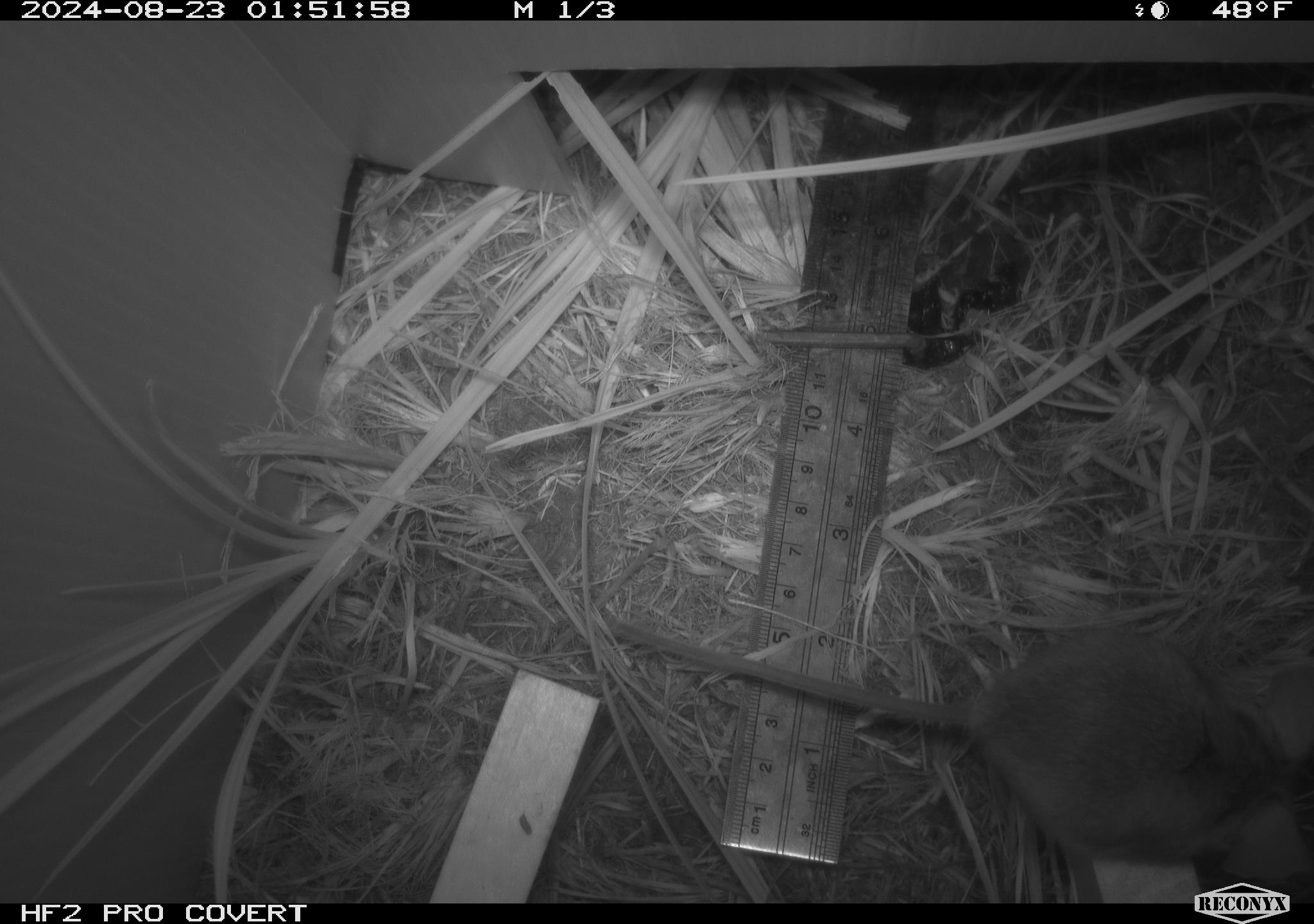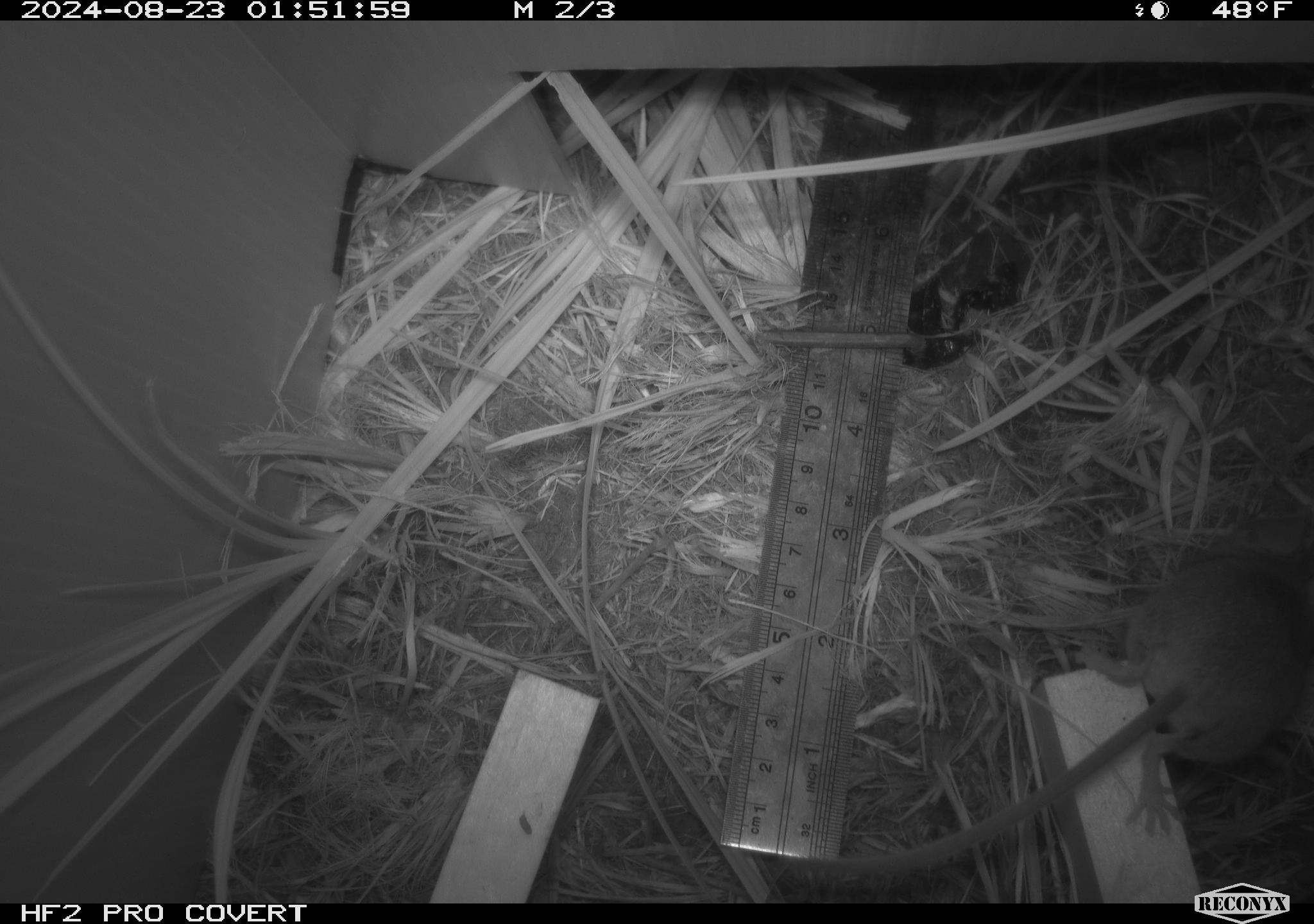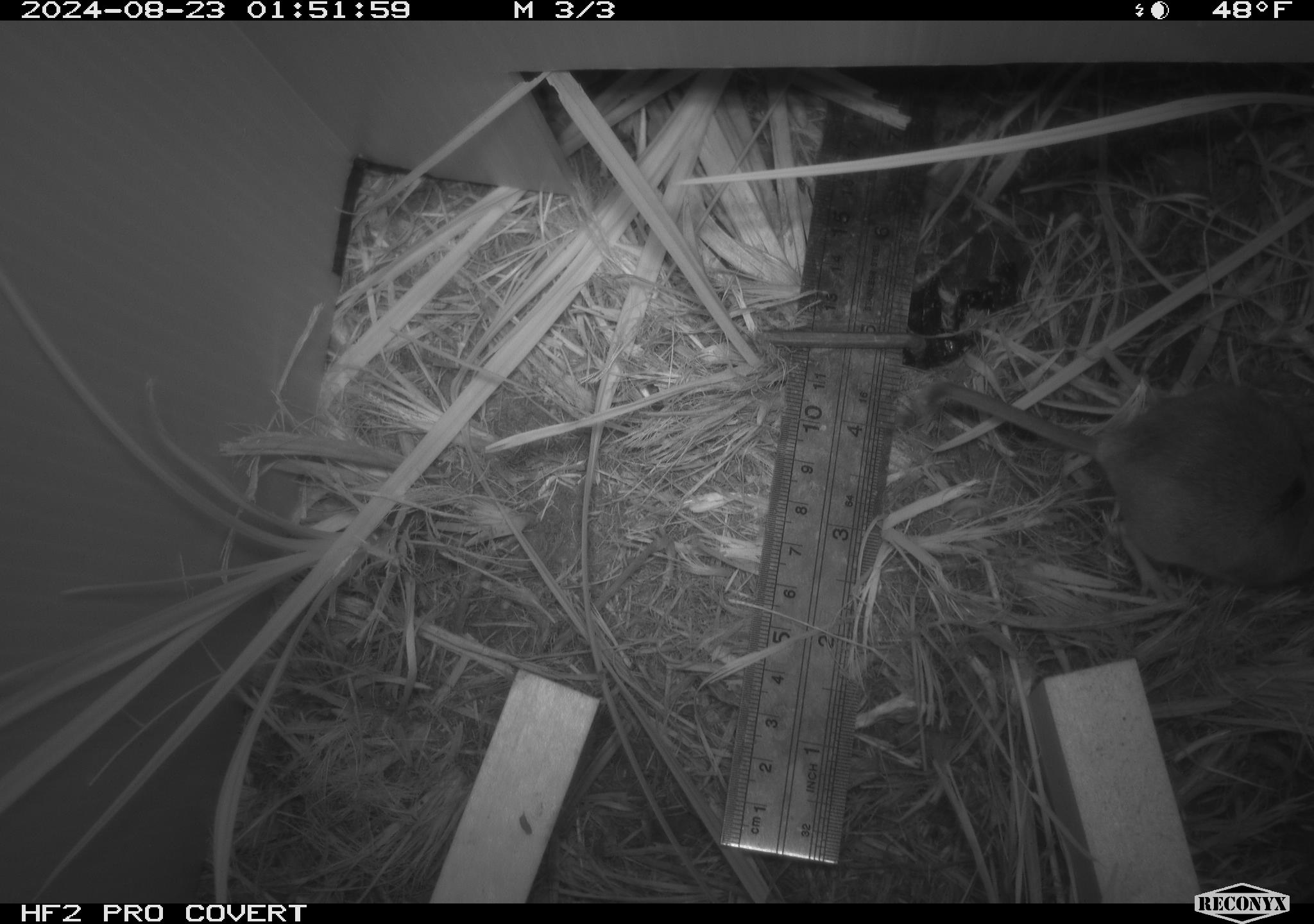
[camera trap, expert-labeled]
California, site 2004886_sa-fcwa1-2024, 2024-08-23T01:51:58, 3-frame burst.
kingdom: Animalia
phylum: Chordata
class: Mammalia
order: Rodentia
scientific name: Rodentia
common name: mouse species